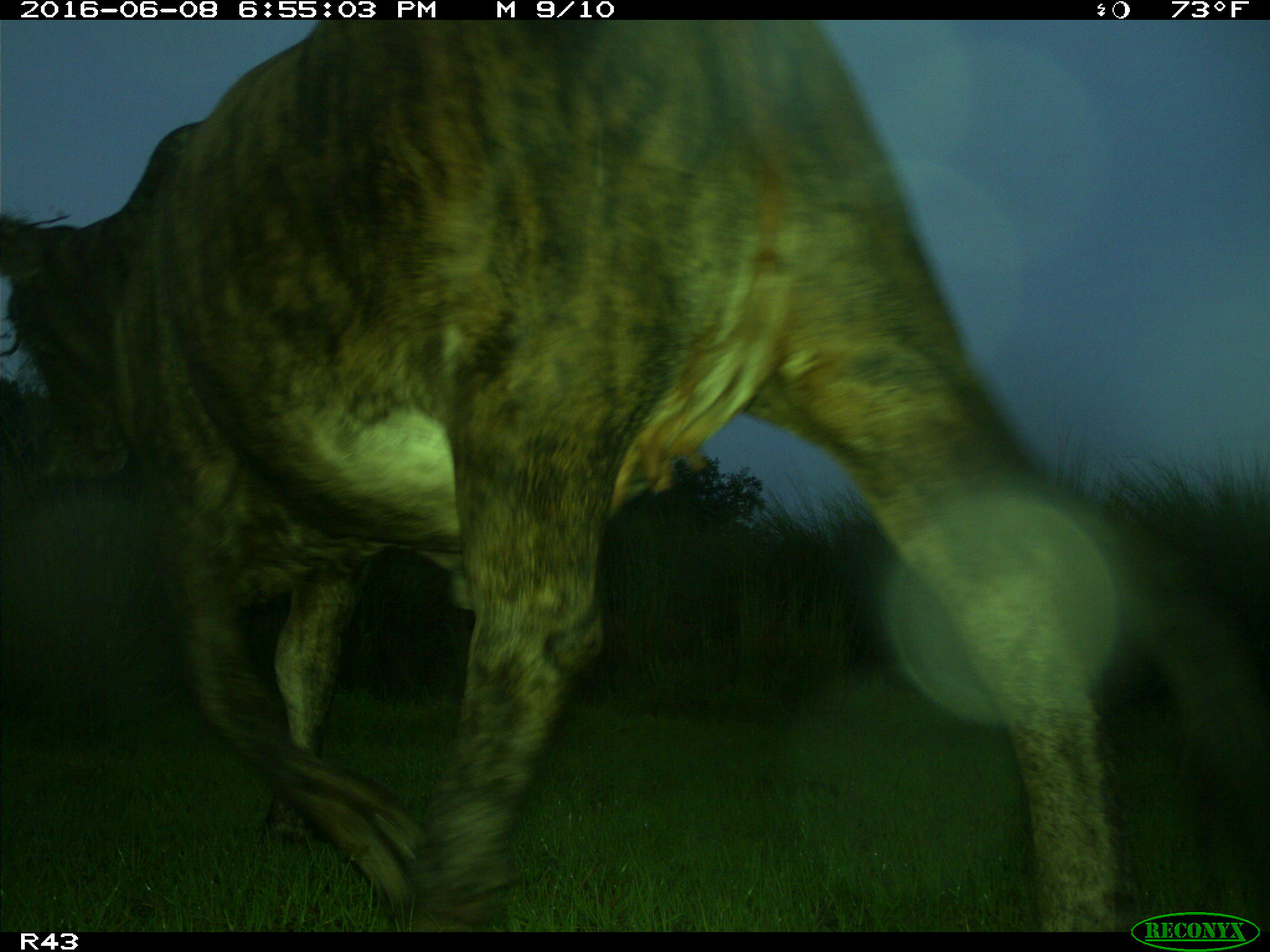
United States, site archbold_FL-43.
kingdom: Animalia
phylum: Chordata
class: Mammalia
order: Artiodactyla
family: Bovidae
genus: Bos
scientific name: Bos taurus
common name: domestic cow